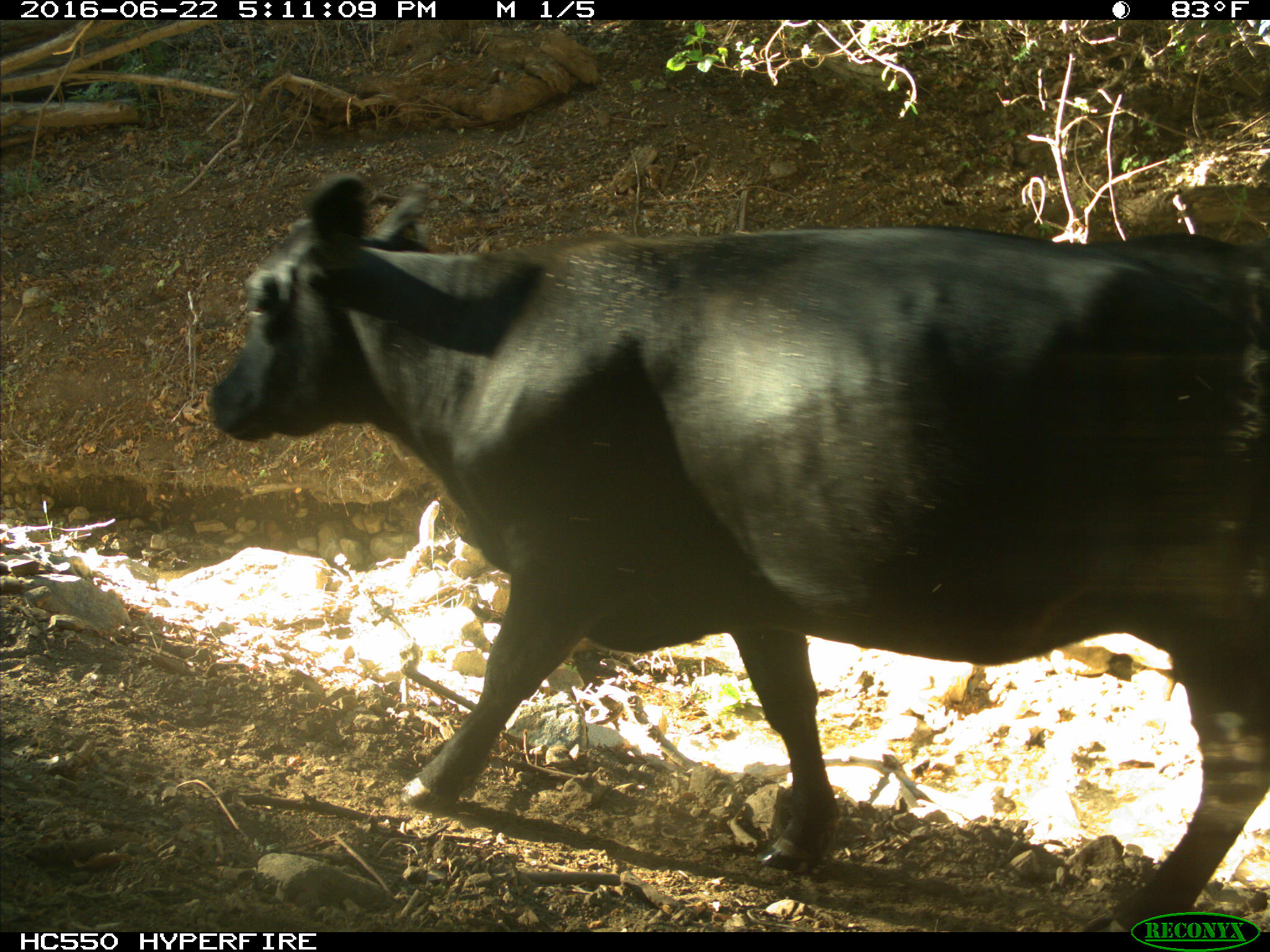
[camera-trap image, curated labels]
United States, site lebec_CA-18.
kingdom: Animalia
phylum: Chordata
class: Mammalia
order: Artiodactyla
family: Bovidae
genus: Bos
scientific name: Bos taurus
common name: domestic cow